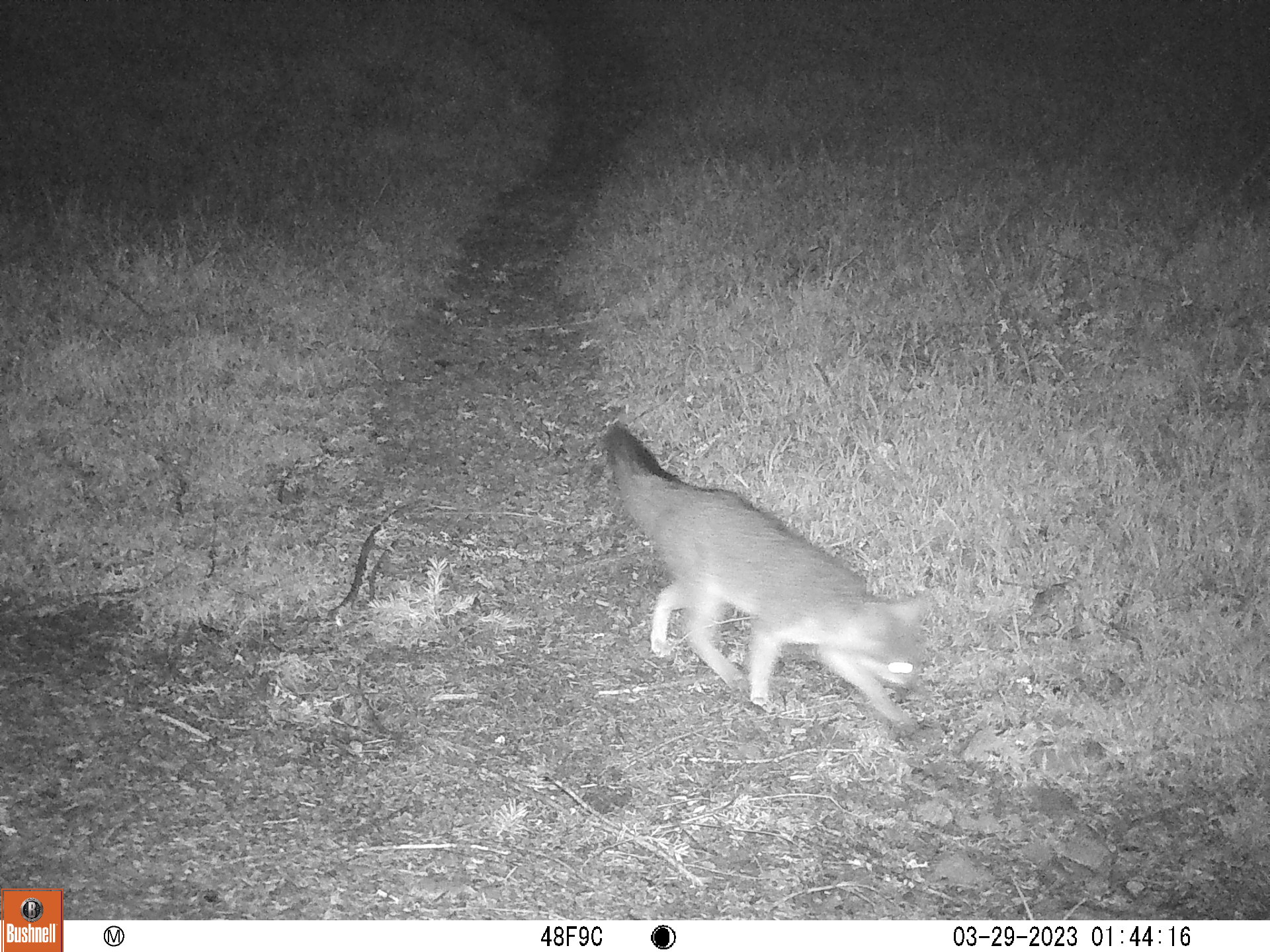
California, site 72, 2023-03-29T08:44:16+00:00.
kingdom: Animalia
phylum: Chordata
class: Mammalia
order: Carnivora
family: Canidae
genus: Urocyon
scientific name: Urocyon cinereoargenteus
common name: gray fox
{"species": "gray fox (Urocyon cinereoargenteus)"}